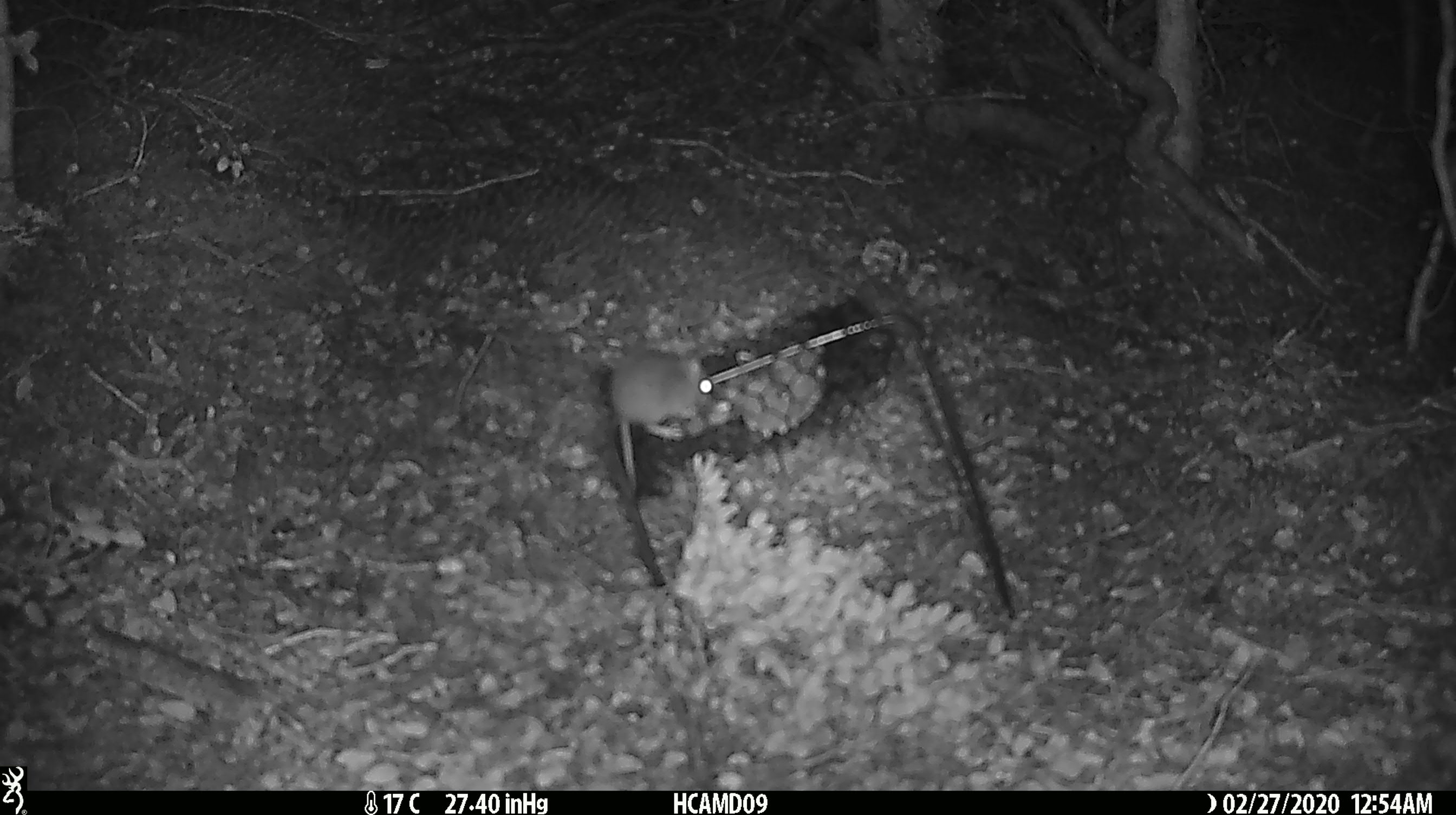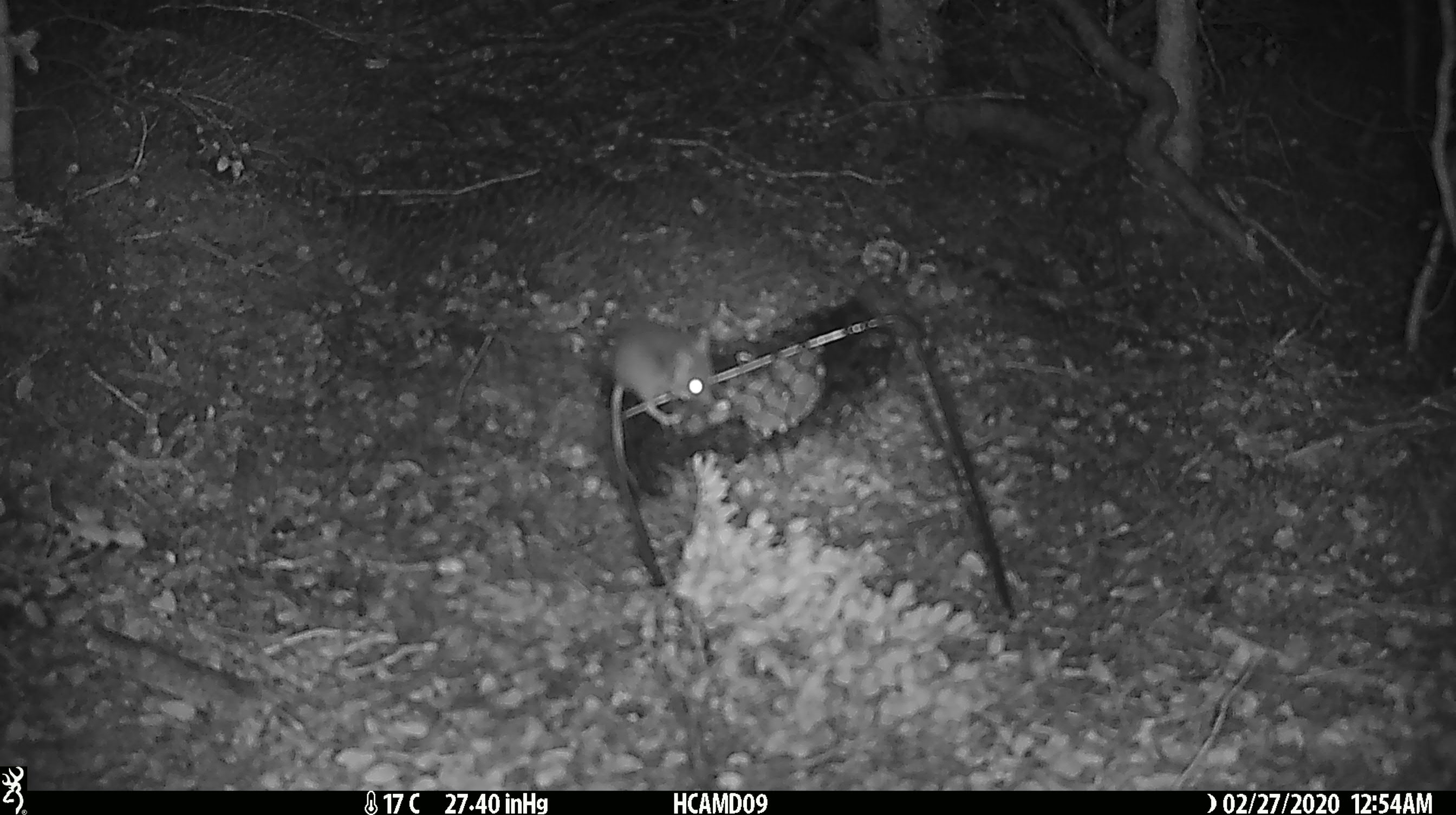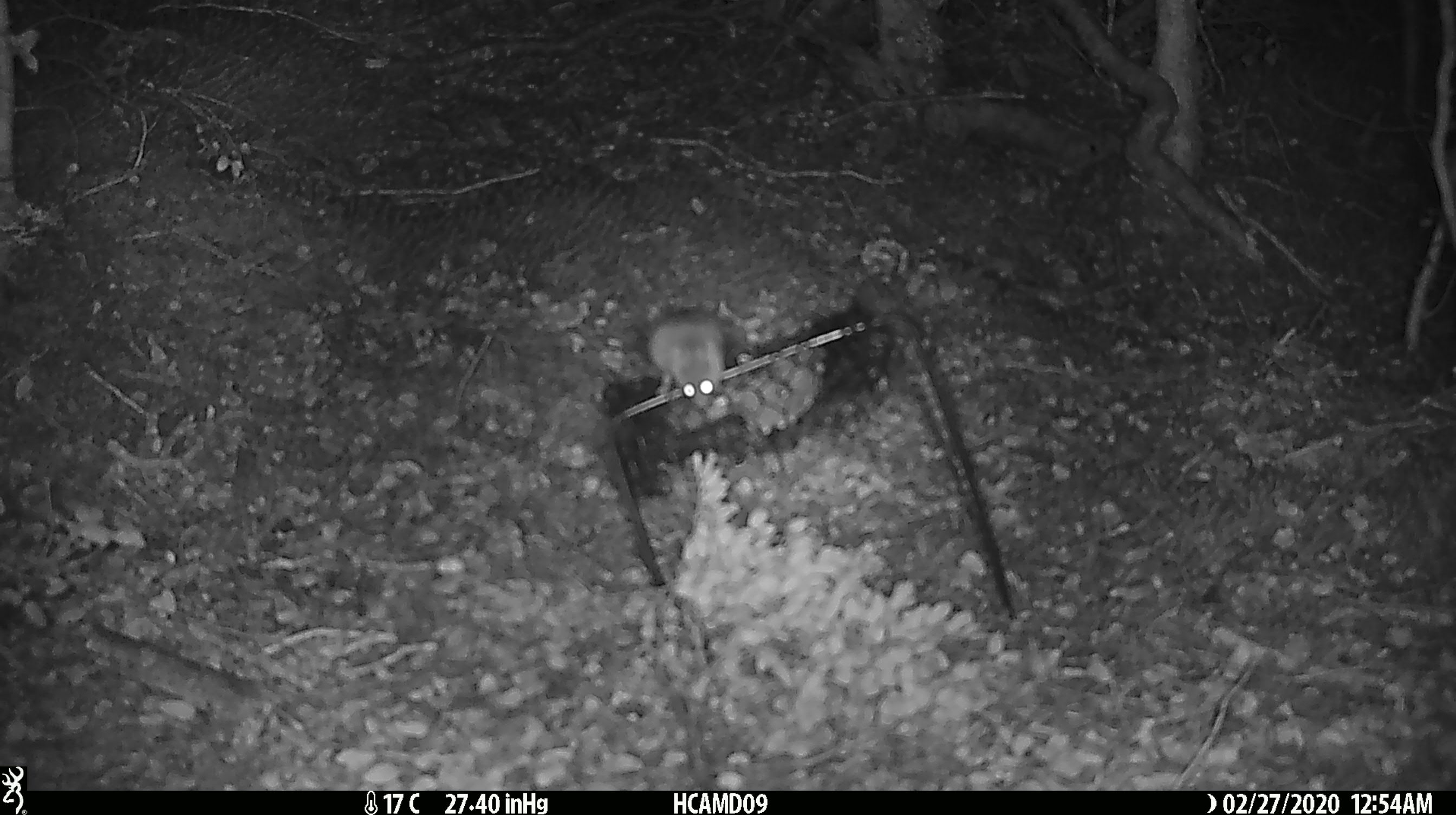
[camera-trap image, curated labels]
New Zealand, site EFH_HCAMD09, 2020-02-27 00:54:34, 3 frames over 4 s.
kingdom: Animalia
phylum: Chordata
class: Mammalia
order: Rodentia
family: Muridae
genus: Mus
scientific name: Mus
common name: mouse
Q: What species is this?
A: Mouse (Mus).